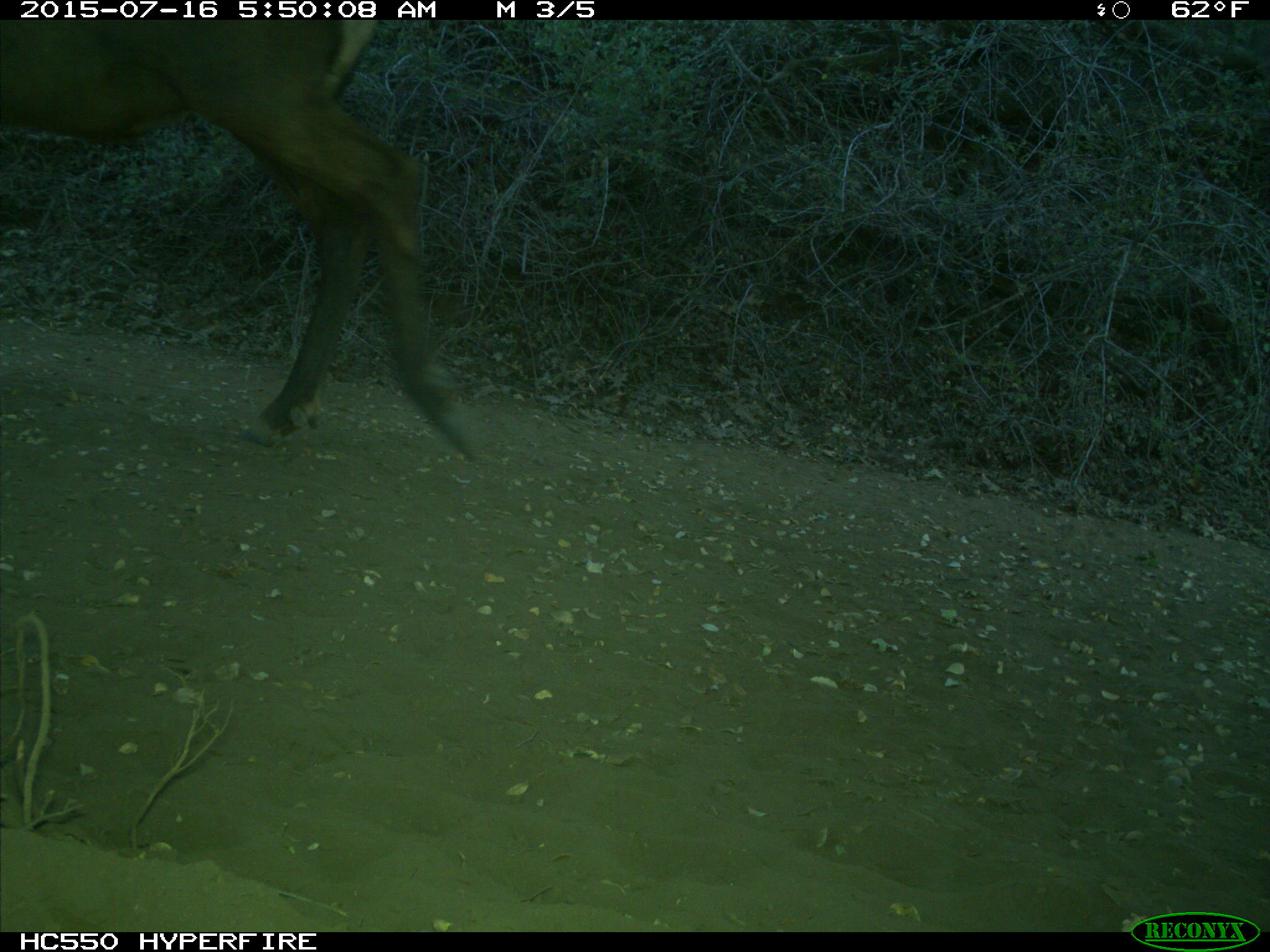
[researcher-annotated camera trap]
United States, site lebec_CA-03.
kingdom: Animalia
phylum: Chordata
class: Mammalia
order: Artiodactyla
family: Cervidae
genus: Cervus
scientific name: Cervus canadensis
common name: elk